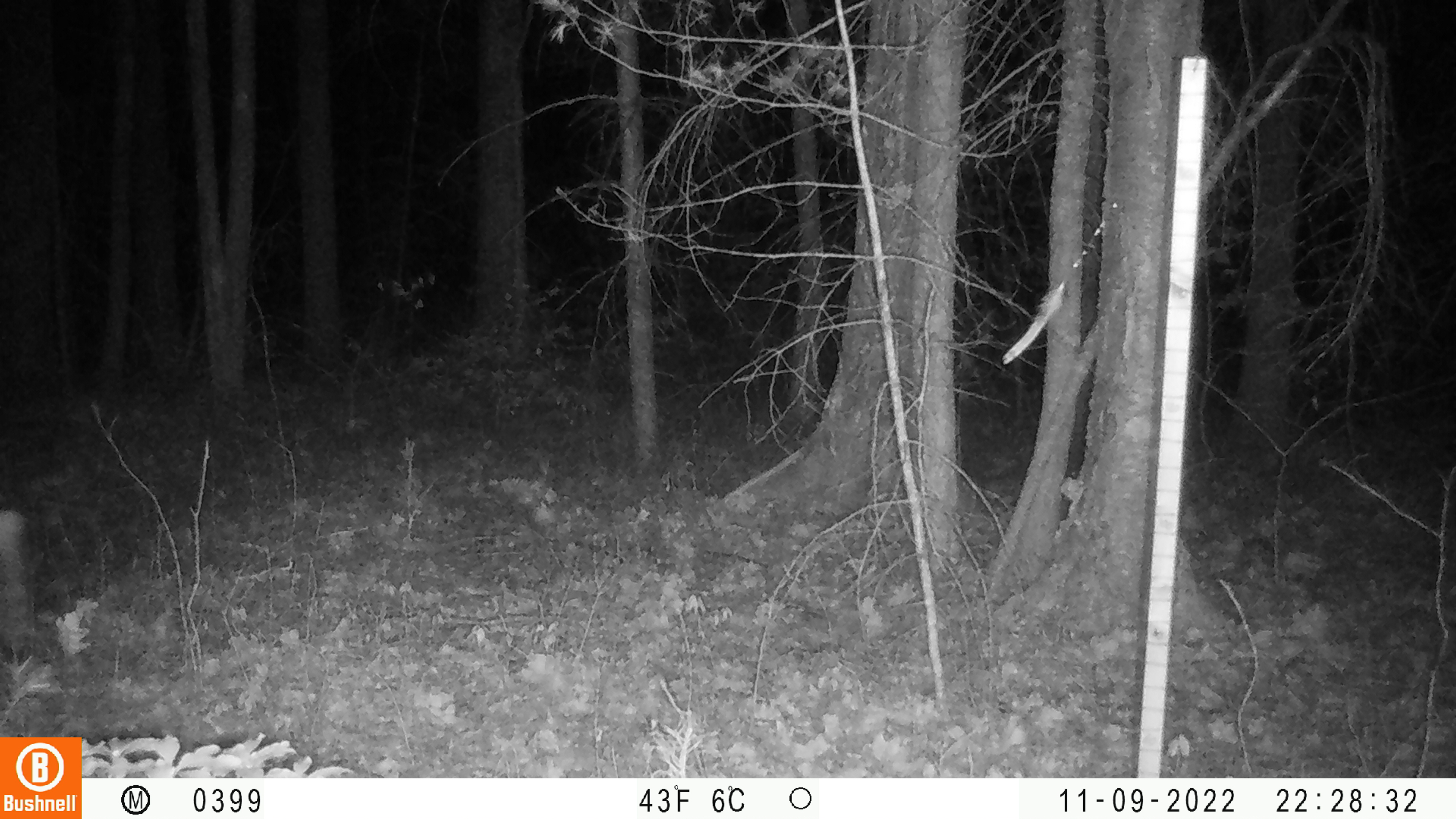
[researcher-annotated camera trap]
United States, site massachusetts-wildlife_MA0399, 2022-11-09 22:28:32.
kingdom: Animalia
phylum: Chordata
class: Mammalia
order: Artiodactyla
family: Cervidae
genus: Odocoileus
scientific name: Odocoileus virginianus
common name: white-tailed deer